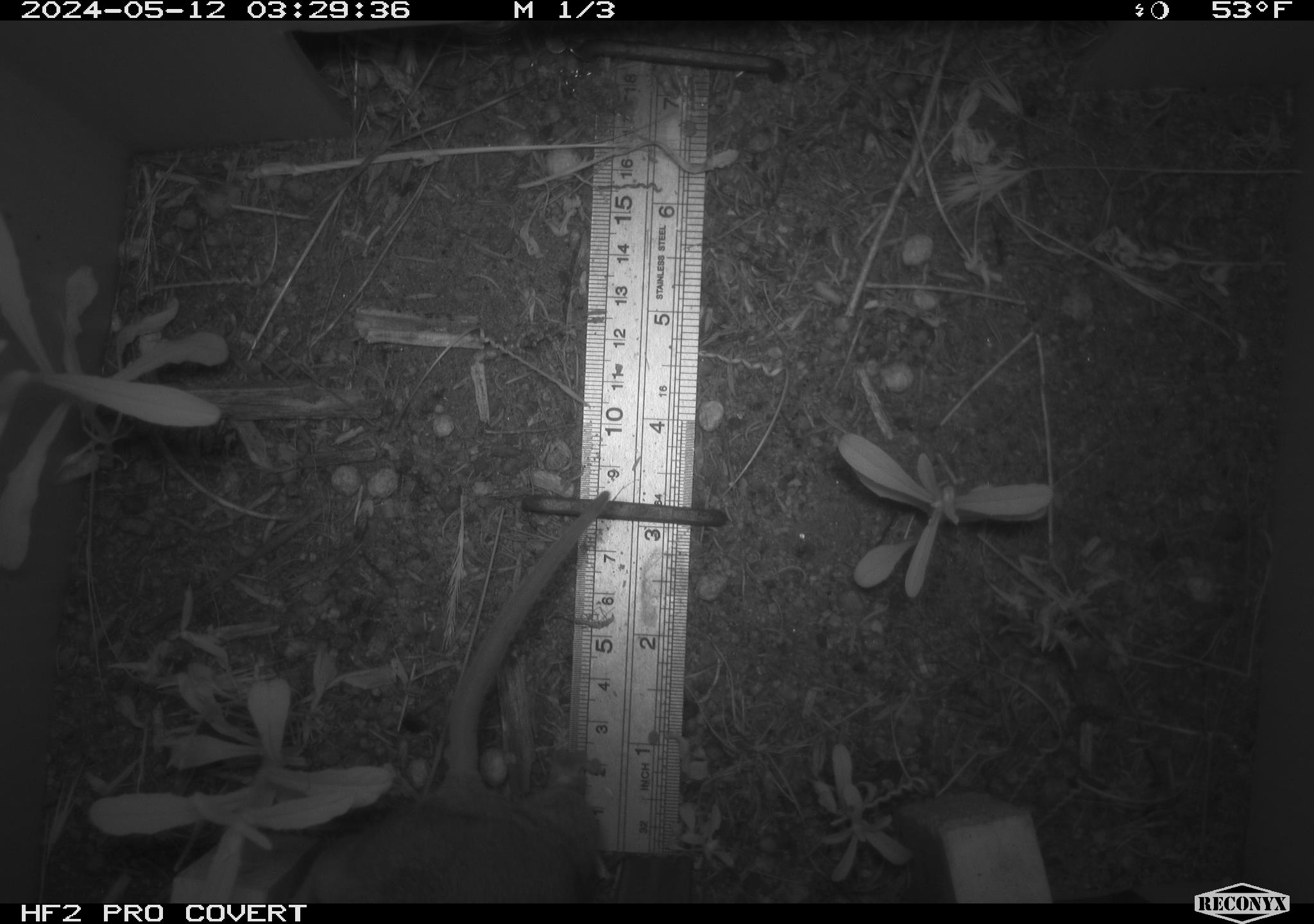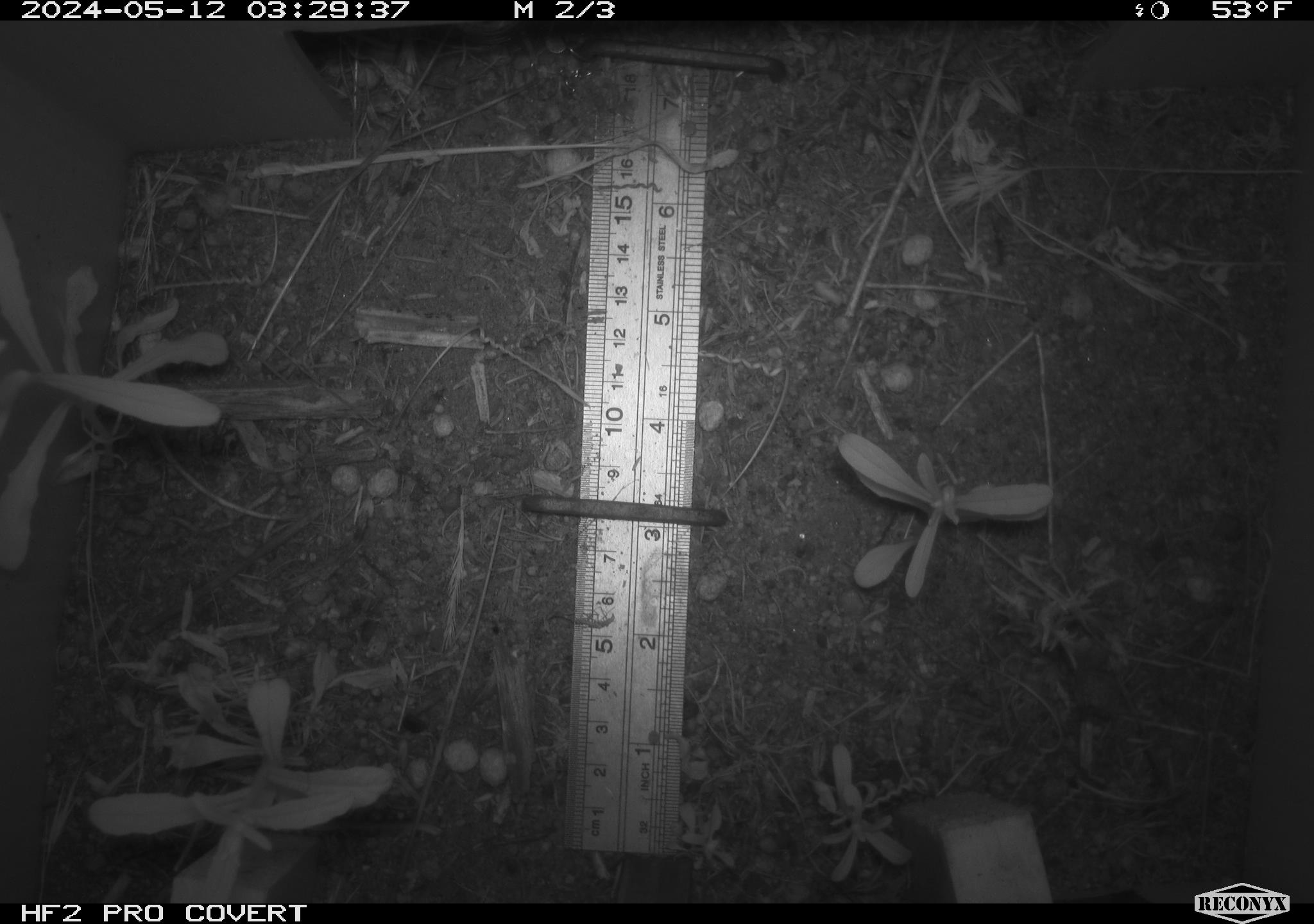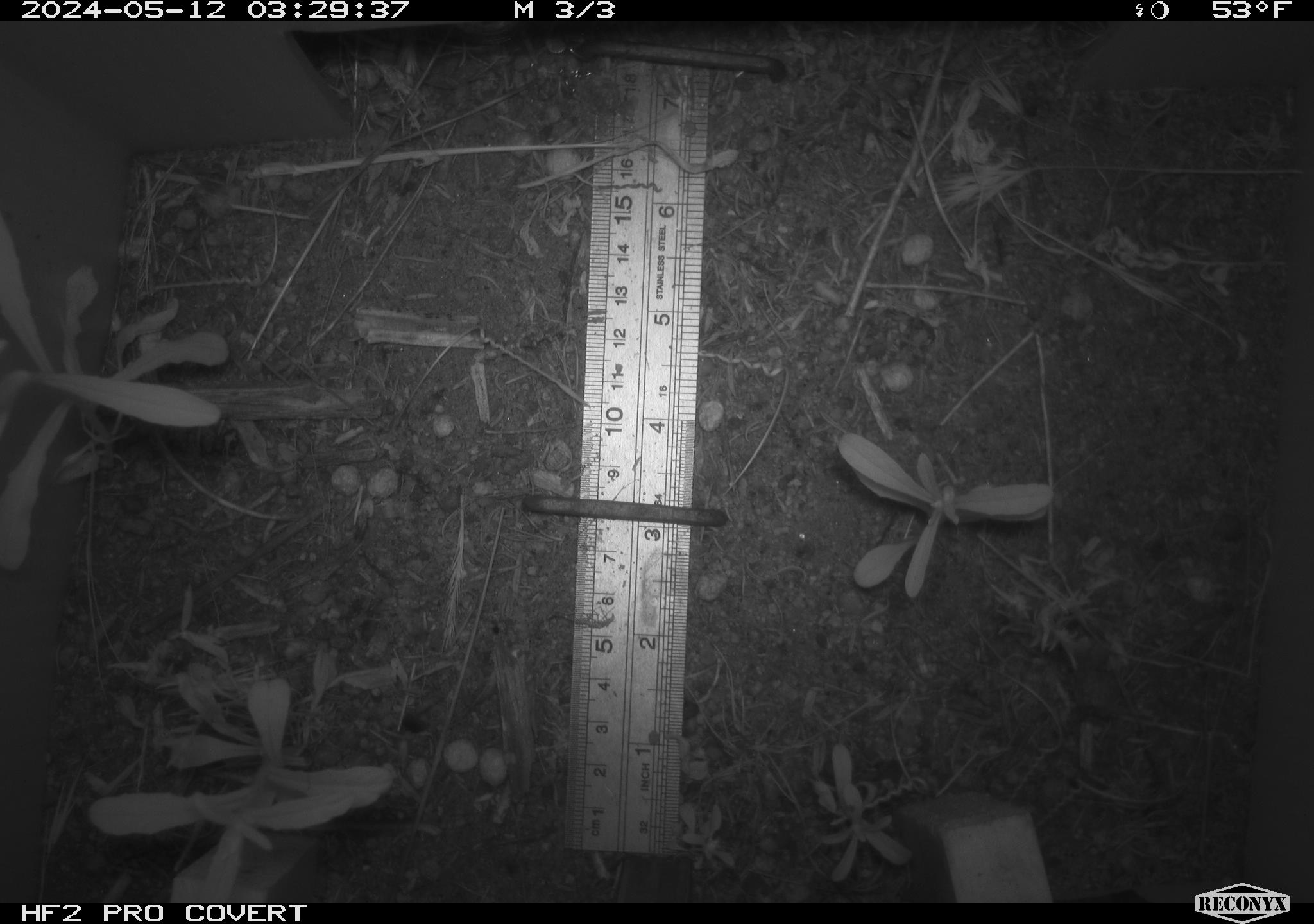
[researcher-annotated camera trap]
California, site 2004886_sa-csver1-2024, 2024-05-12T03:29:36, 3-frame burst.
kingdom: Animalia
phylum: Chordata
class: Mammalia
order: Rodentia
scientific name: Rodentia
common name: rodent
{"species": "rodent (Rodentia)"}